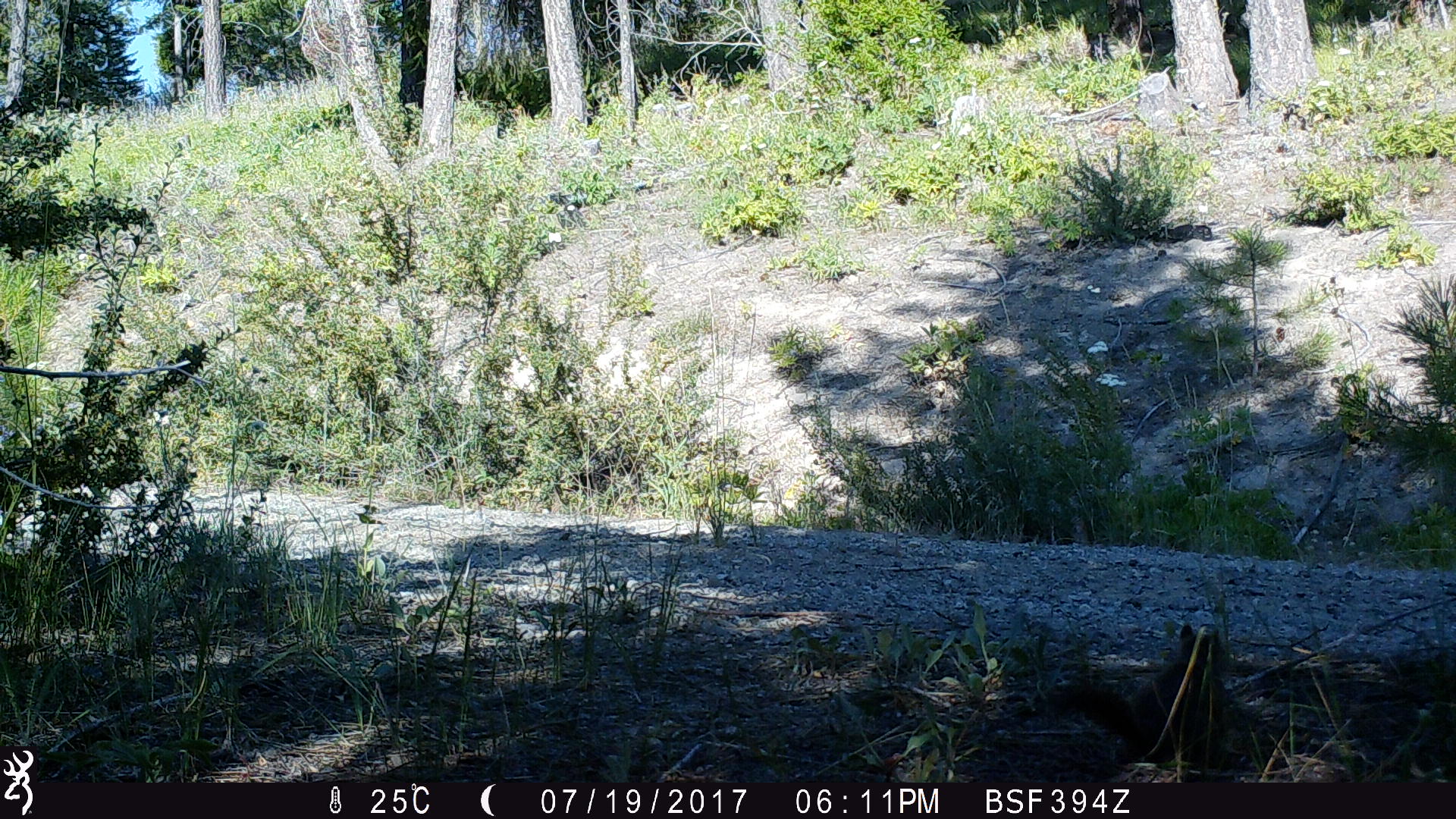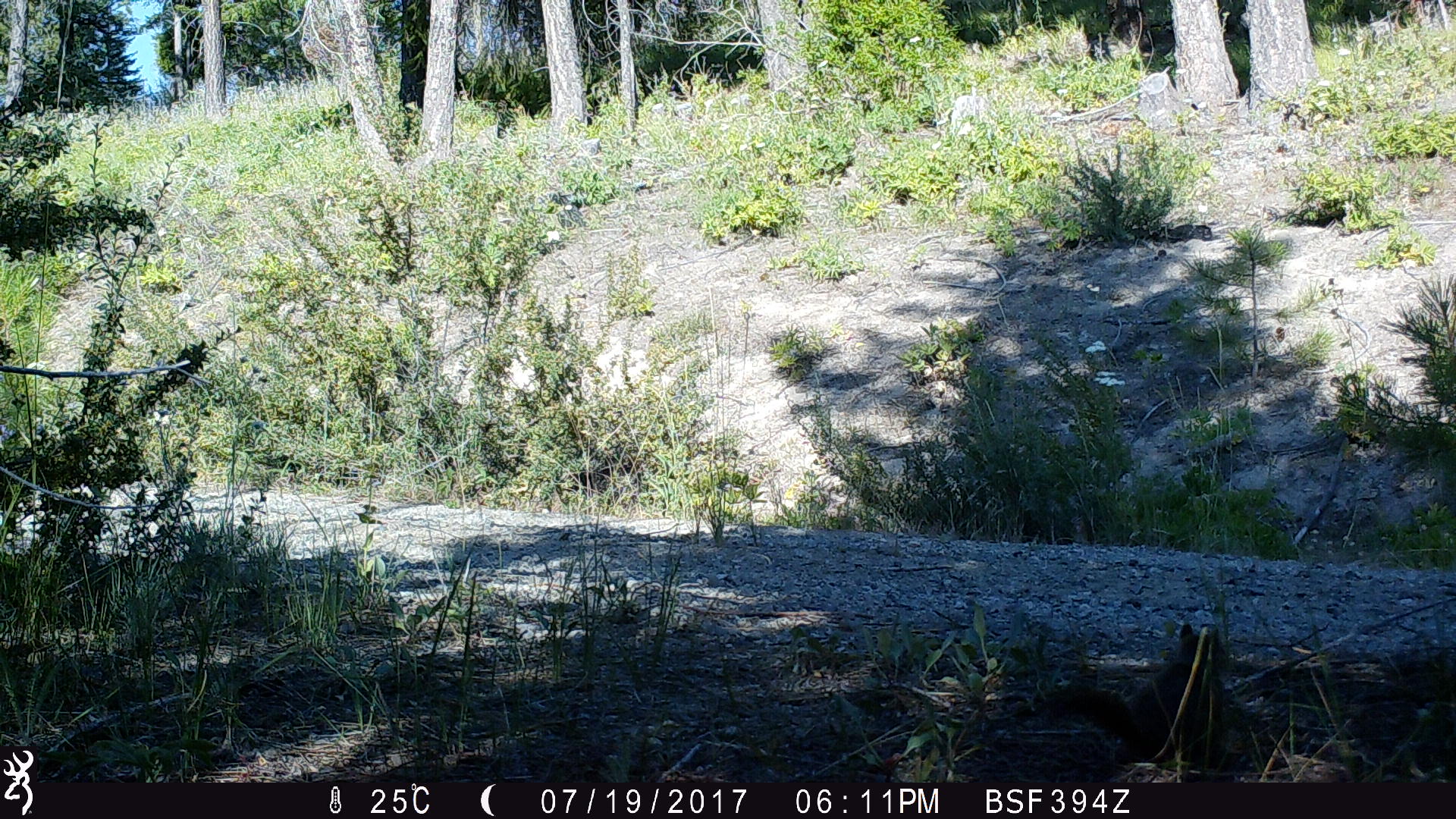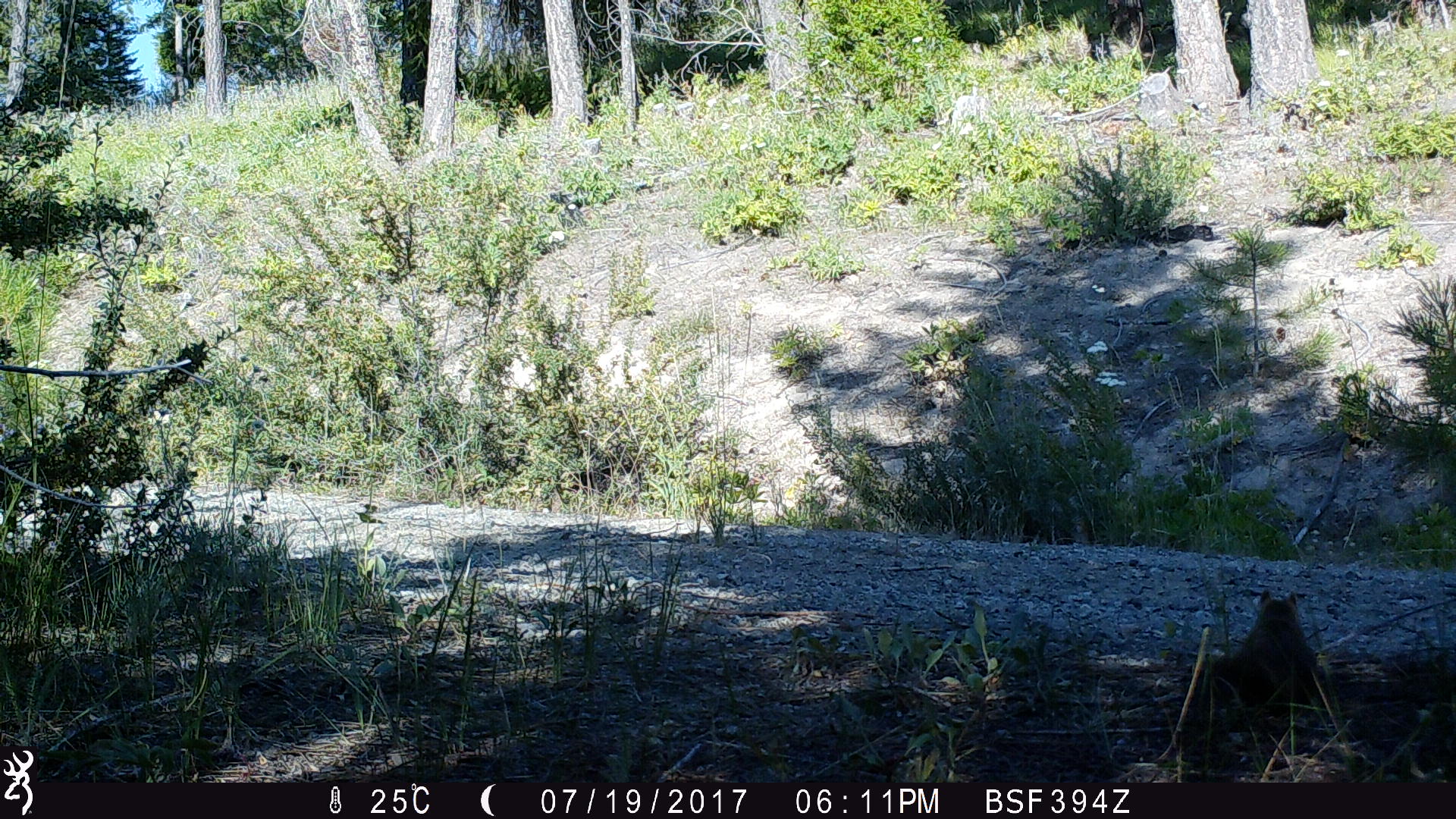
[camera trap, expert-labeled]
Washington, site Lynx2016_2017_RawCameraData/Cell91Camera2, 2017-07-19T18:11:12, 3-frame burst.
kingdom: Animalia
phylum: Chordata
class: Mammalia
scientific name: Mammalia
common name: small mammal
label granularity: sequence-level